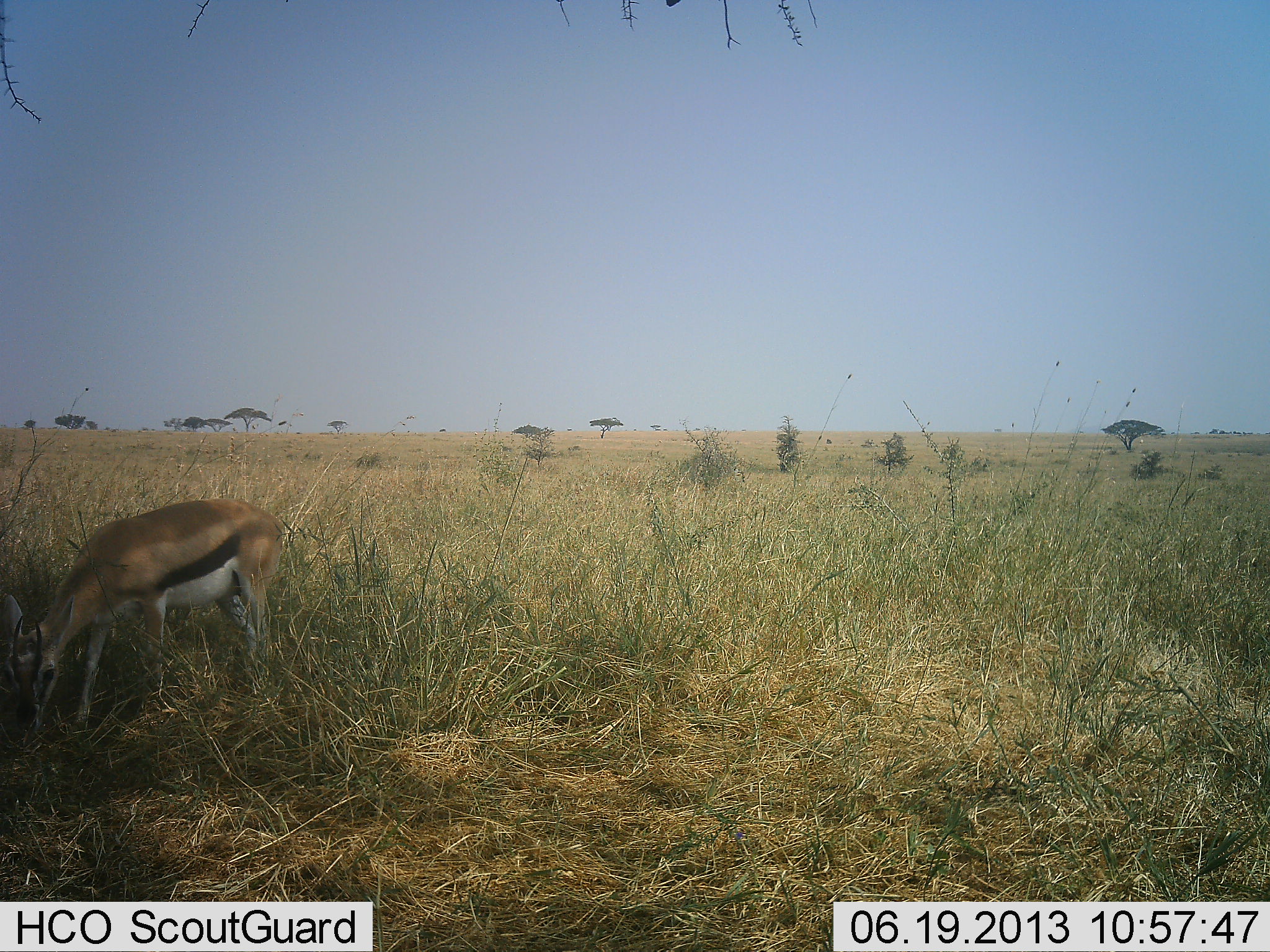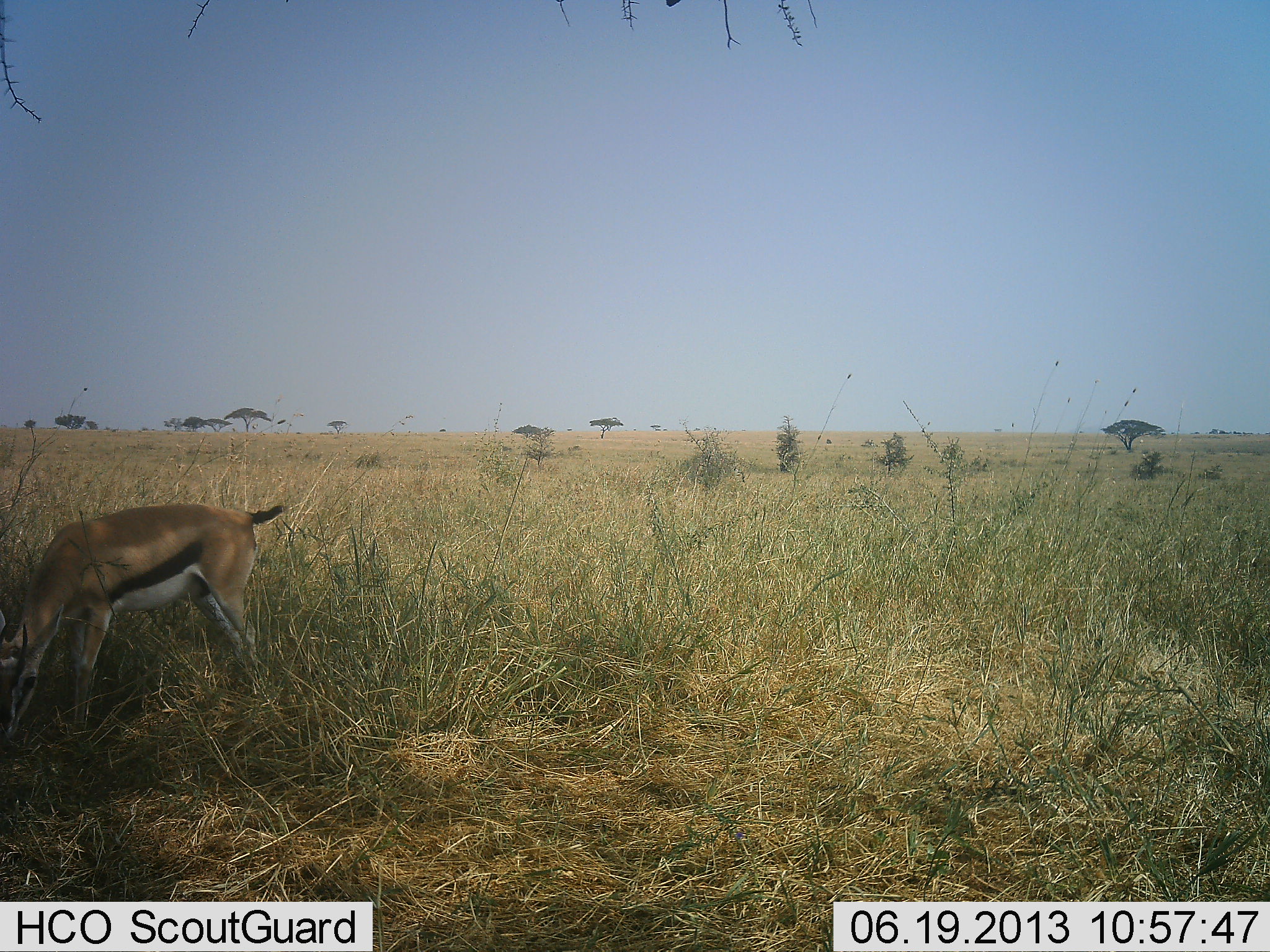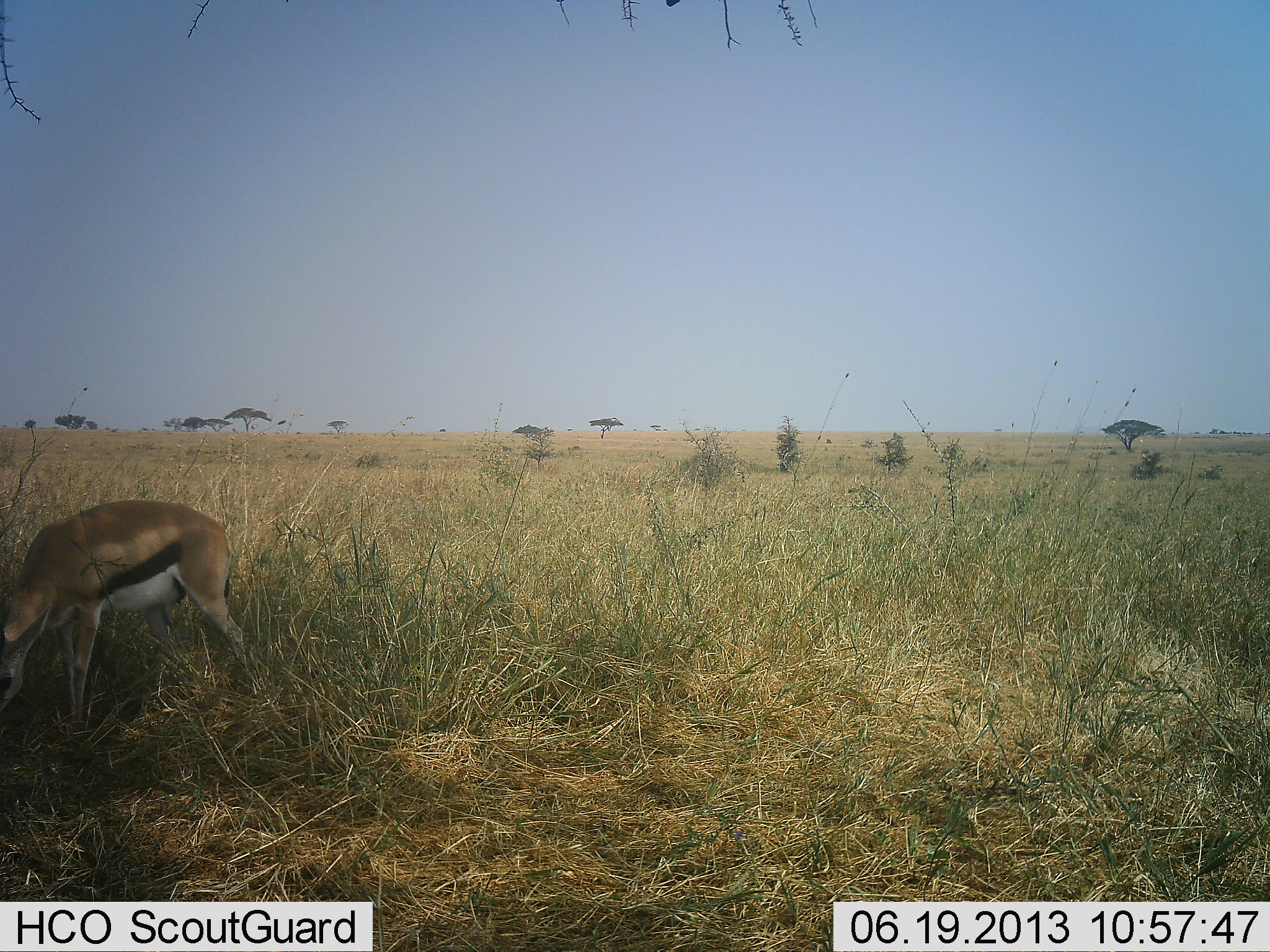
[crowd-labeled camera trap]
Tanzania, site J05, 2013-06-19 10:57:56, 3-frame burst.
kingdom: Animalia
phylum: Chordata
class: Mammalia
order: Artiodactyla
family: Bovidae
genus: Eudorcas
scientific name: Eudorcas thomsonii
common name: thomson's gazelle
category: gazellethomsons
Gazellethomsons (thomson's gazelle) (Eudorcas thomsonii), count 1. Behavior (volunteer vote fractions): standing 30%, resting 0%, moving 0%, interacting 0%. Young present (vote fraction): 0%. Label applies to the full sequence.